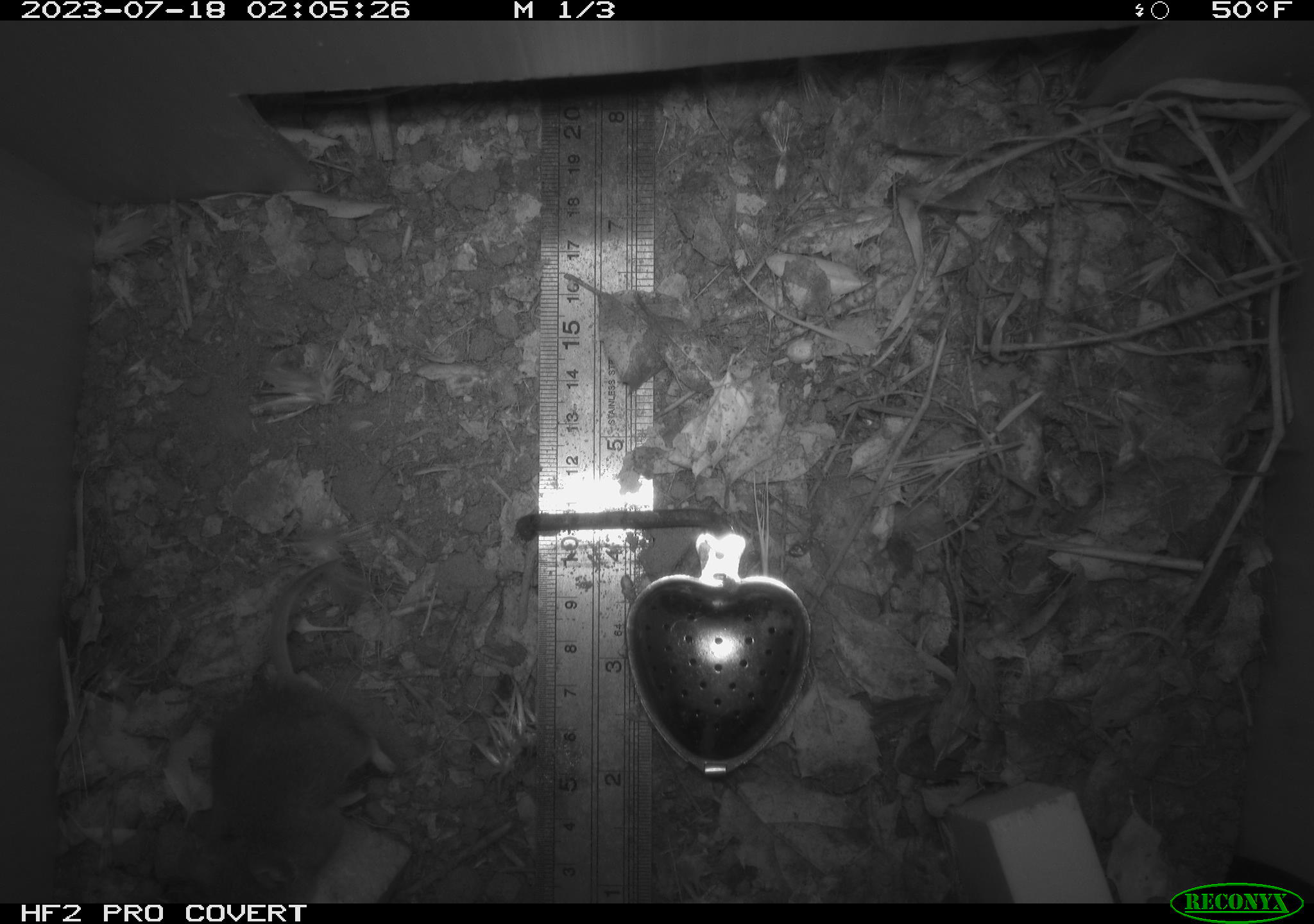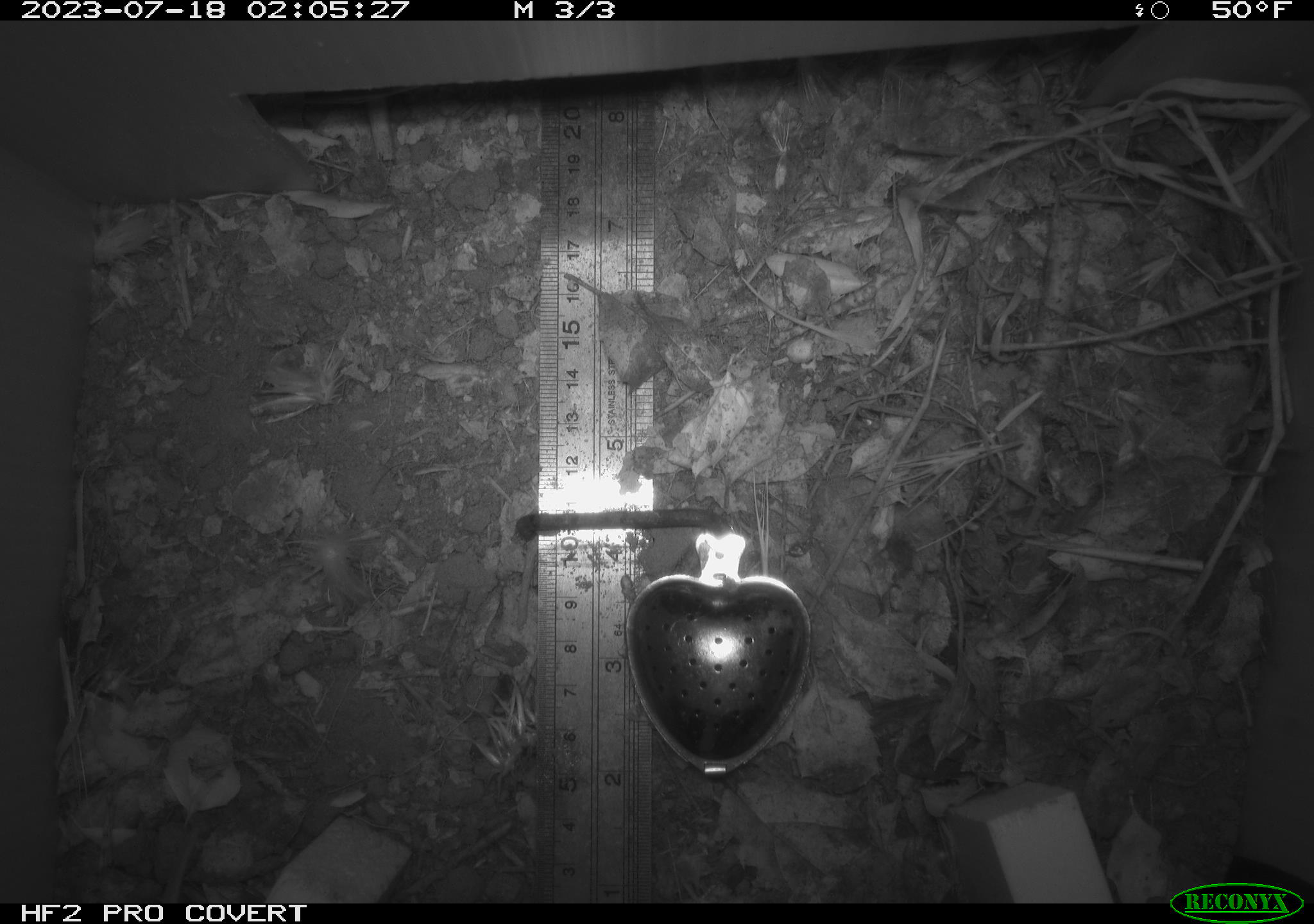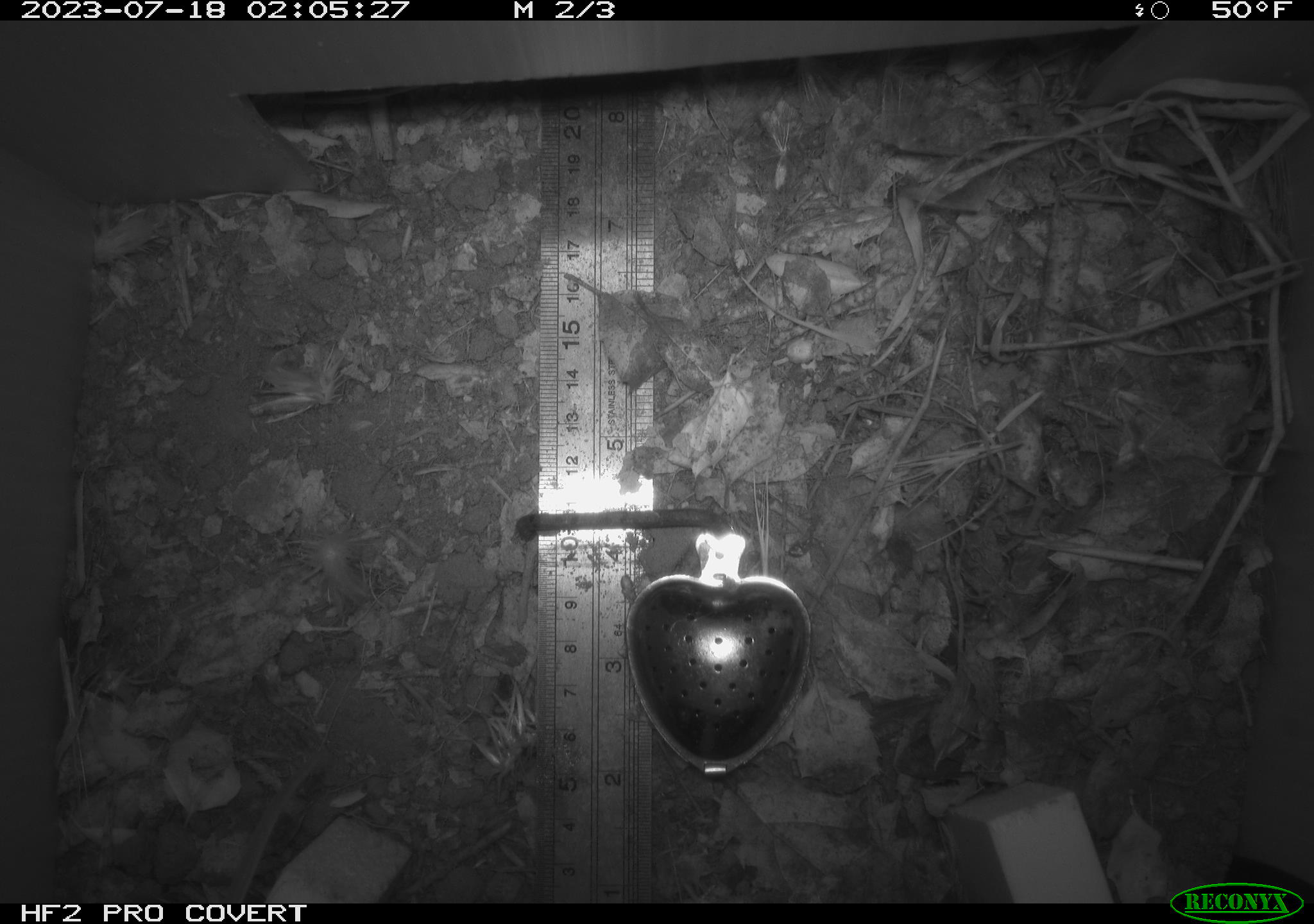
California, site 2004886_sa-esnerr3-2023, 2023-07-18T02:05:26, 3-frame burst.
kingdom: Animalia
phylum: Chordata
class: Mammalia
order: Rodentia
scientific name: Rodentia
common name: mouse species